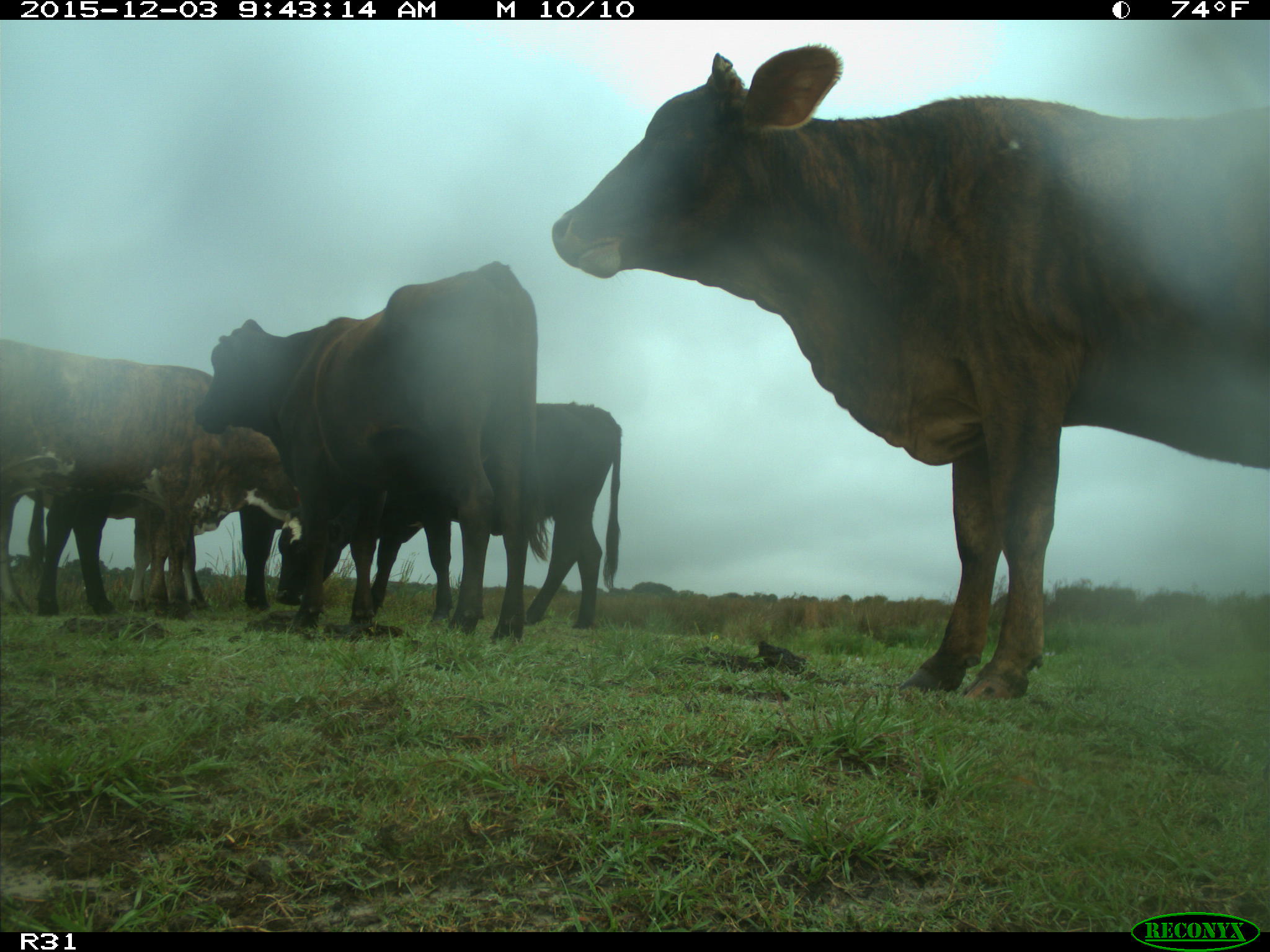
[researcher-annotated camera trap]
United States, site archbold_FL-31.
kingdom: Animalia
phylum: Chordata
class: Mammalia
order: Artiodactyla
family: Bovidae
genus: Bos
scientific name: Bos taurus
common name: domestic cow